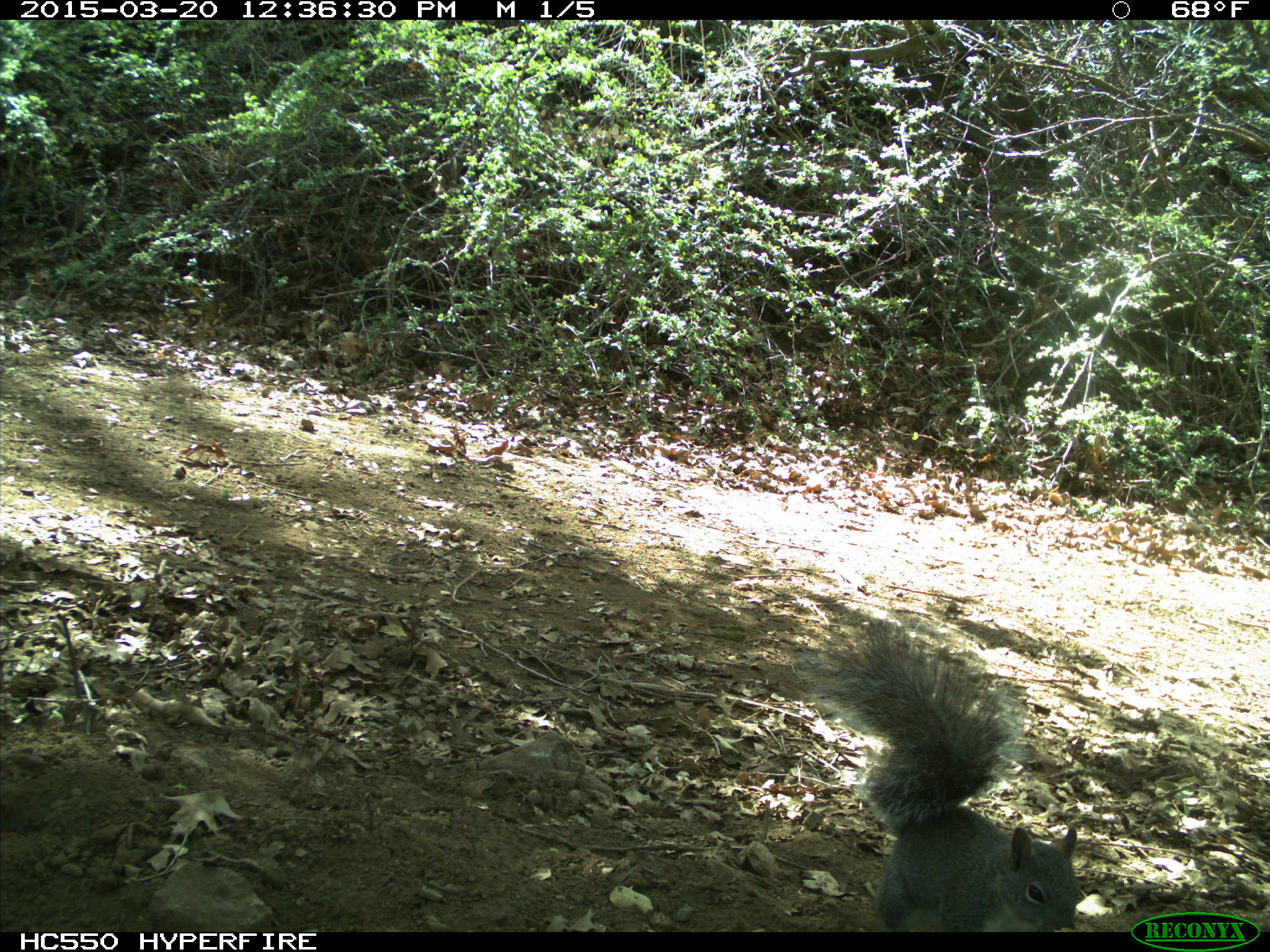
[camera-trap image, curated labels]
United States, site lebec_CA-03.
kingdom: Animalia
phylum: Chordata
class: Mammalia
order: Rodentia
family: Sciuridae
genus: Sciurus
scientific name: Sciurus carolinensis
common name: eastern gray squirrel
Sciurus carolinensis (eastern gray squirrel).